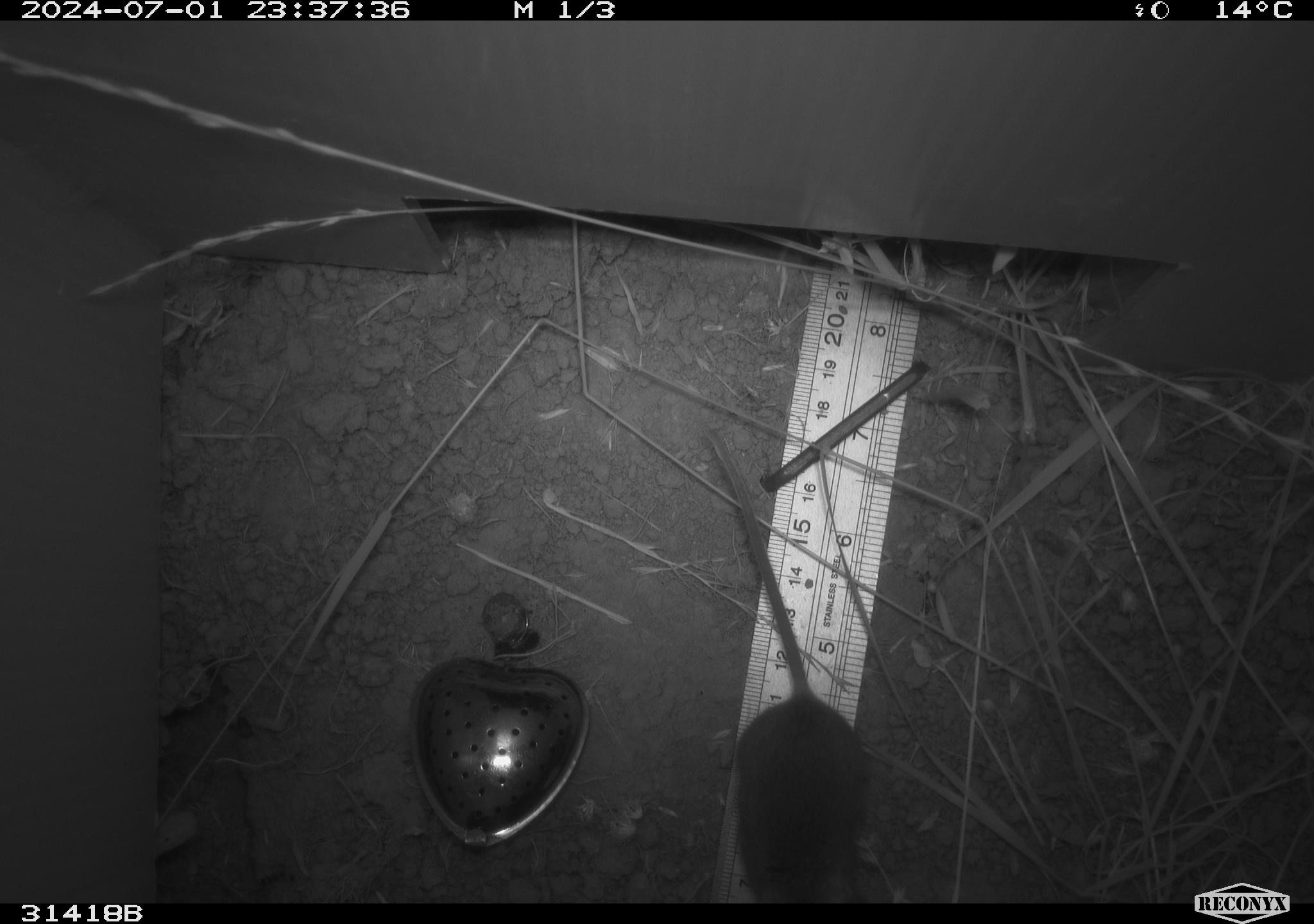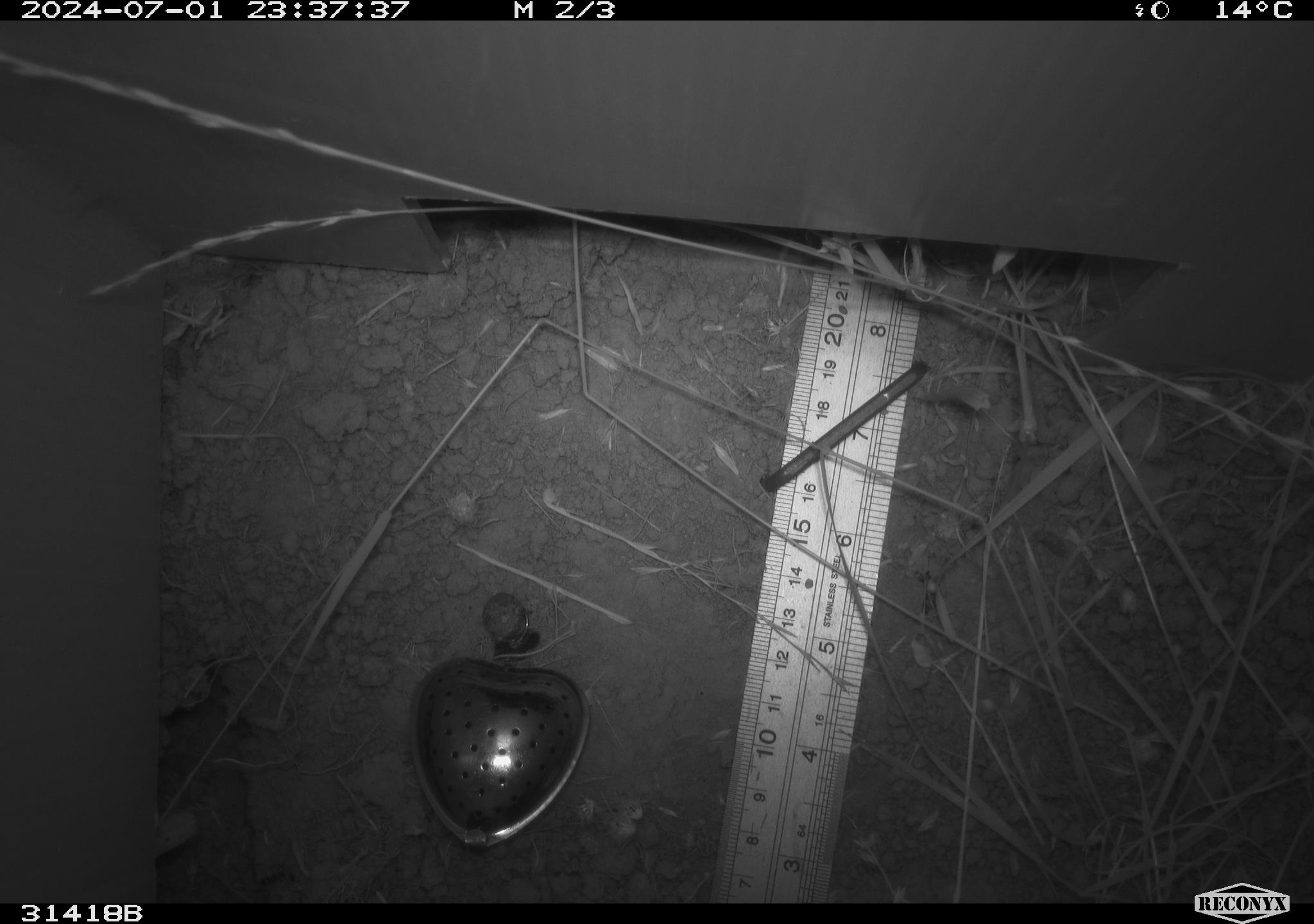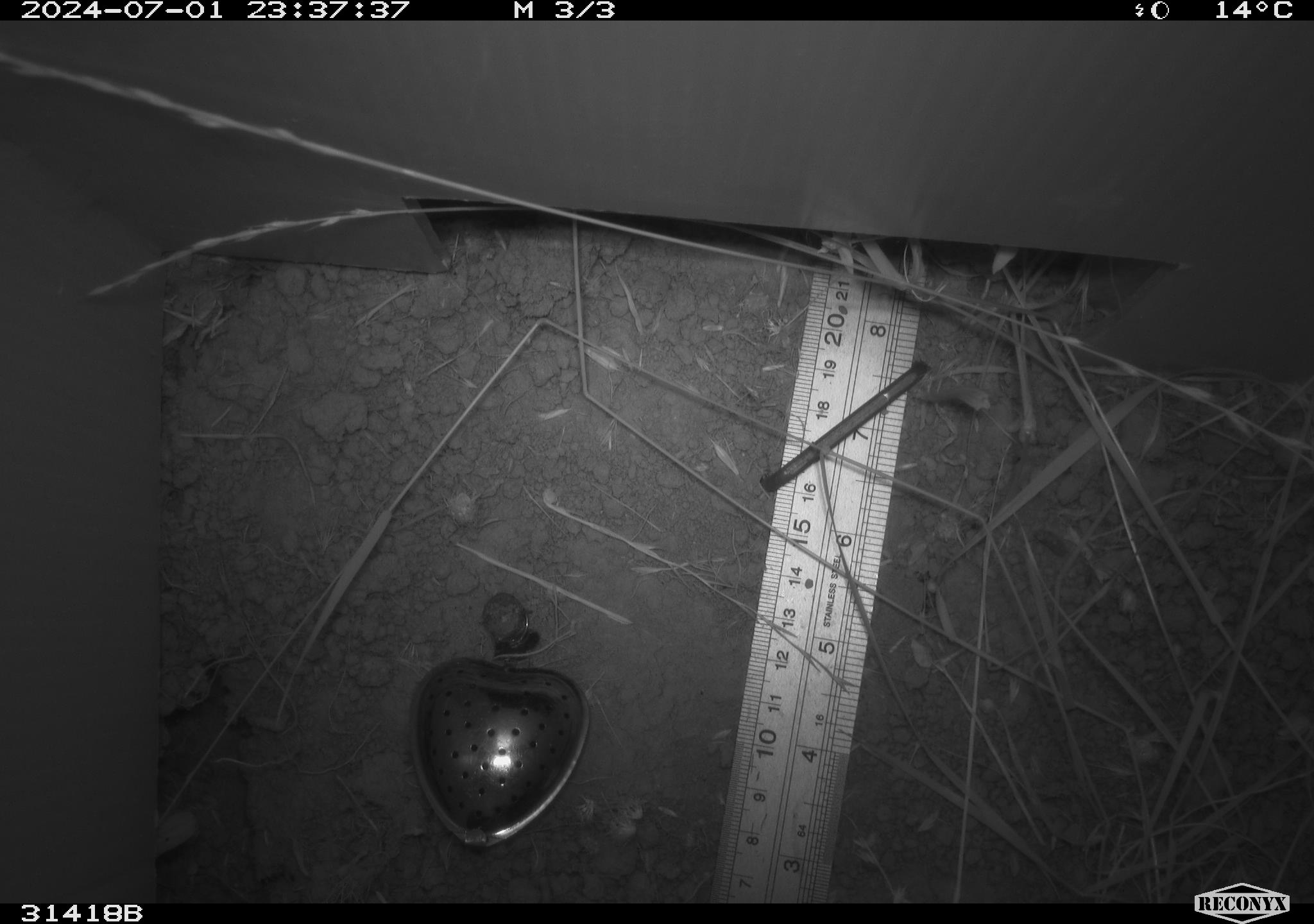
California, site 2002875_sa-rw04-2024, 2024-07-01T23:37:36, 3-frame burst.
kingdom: Animalia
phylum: Chordata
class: Mammalia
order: Rodentia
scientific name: Rodentia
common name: mouse species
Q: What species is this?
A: Mouse species (Rodentia).